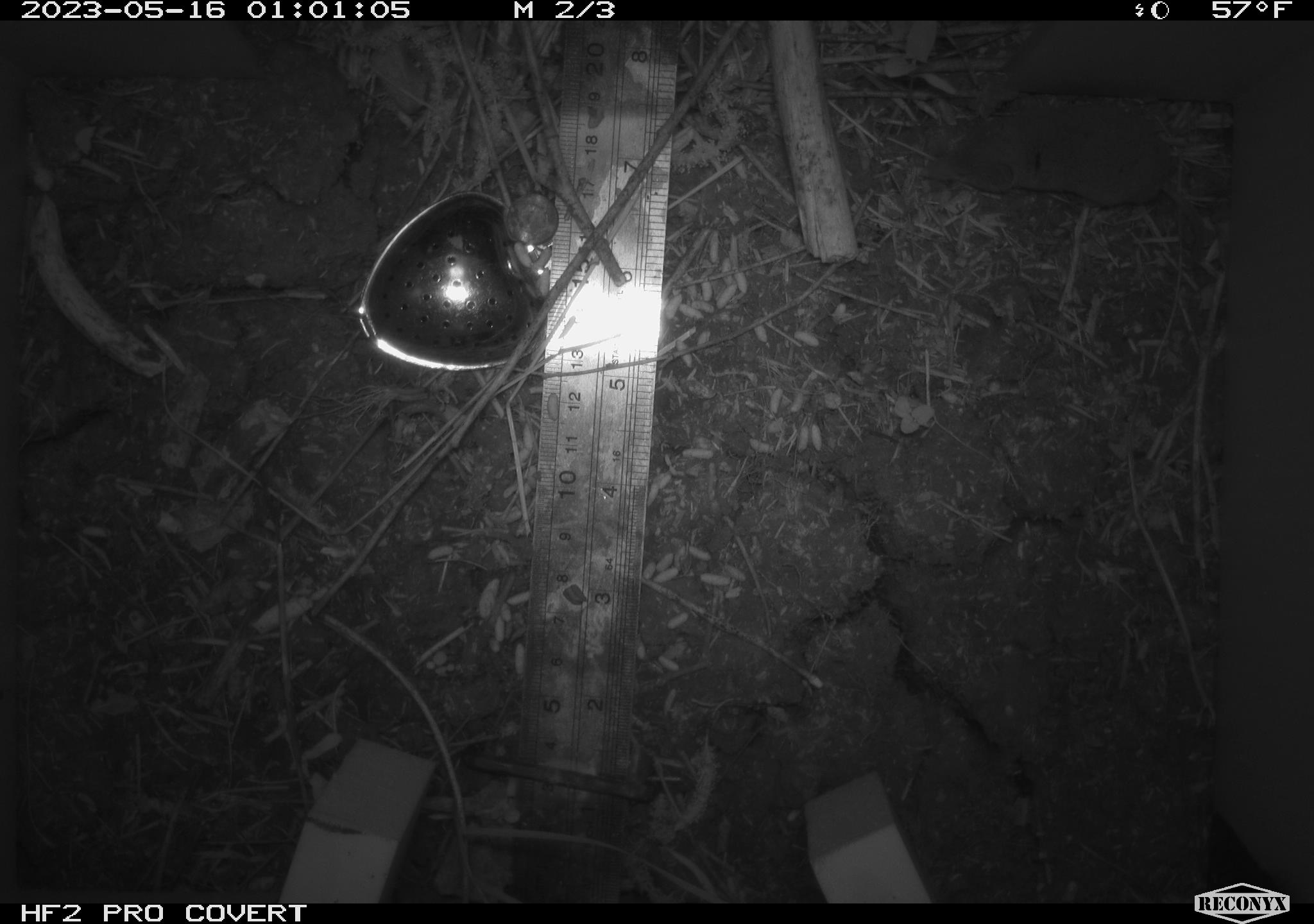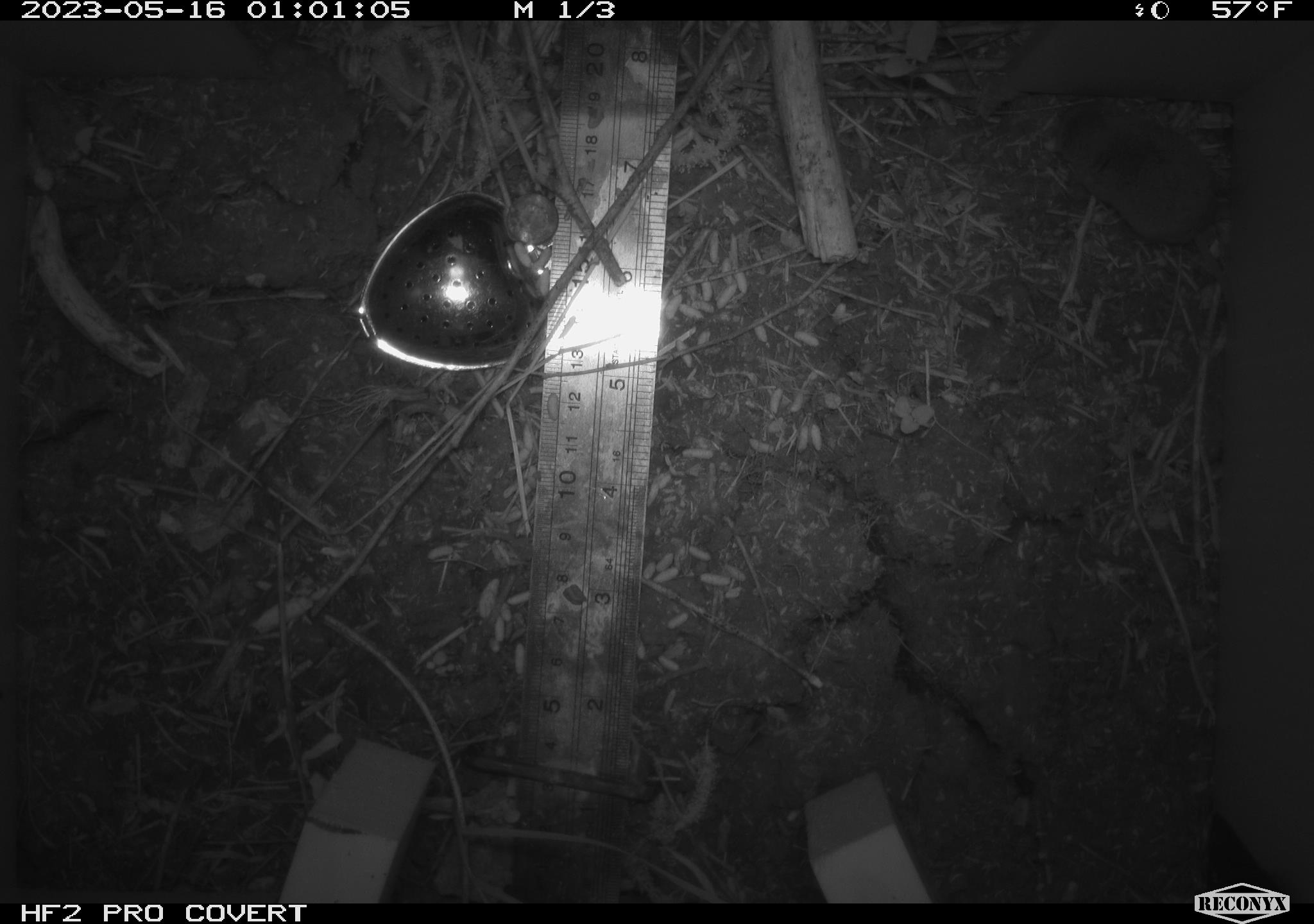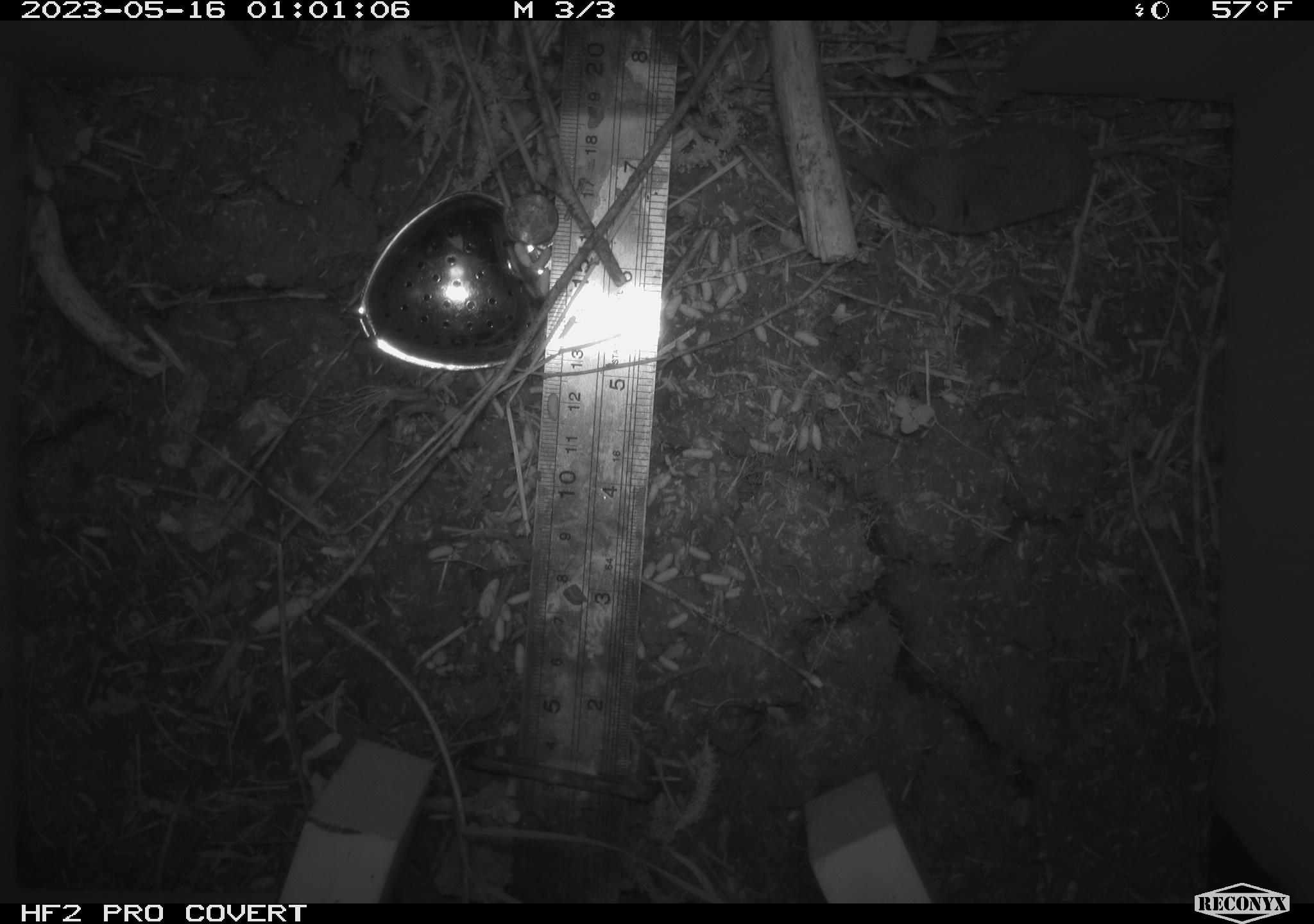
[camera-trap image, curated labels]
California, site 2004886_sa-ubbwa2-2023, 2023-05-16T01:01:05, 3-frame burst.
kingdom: Animalia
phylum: Chordata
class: Mammalia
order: Eulipotyphla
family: Soricidae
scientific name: Soricidae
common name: shrews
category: soricidae family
Soricidae family (shrews) (Soricidae).